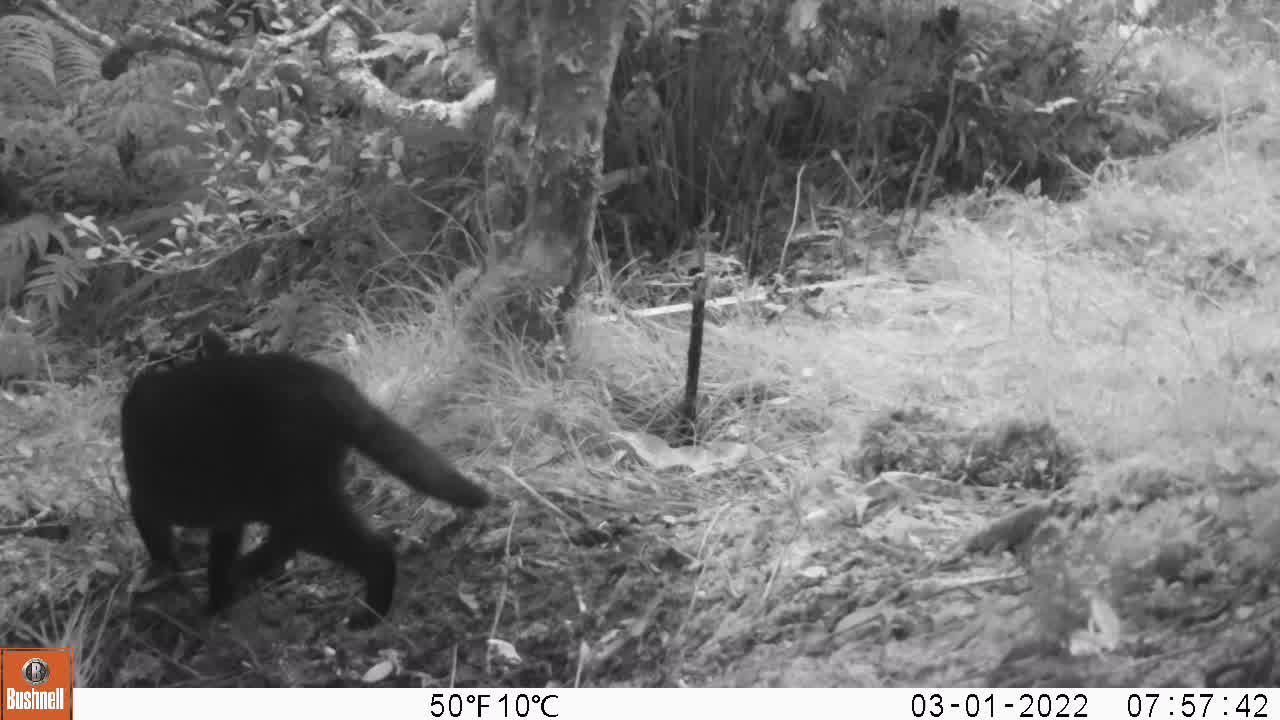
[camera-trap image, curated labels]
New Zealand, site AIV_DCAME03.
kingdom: Animalia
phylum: Chordata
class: Mammalia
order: Carnivora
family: Felidae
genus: Felis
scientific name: Felis catus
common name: domestic cat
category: cat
Cat (domestic cat) (Felis catus).